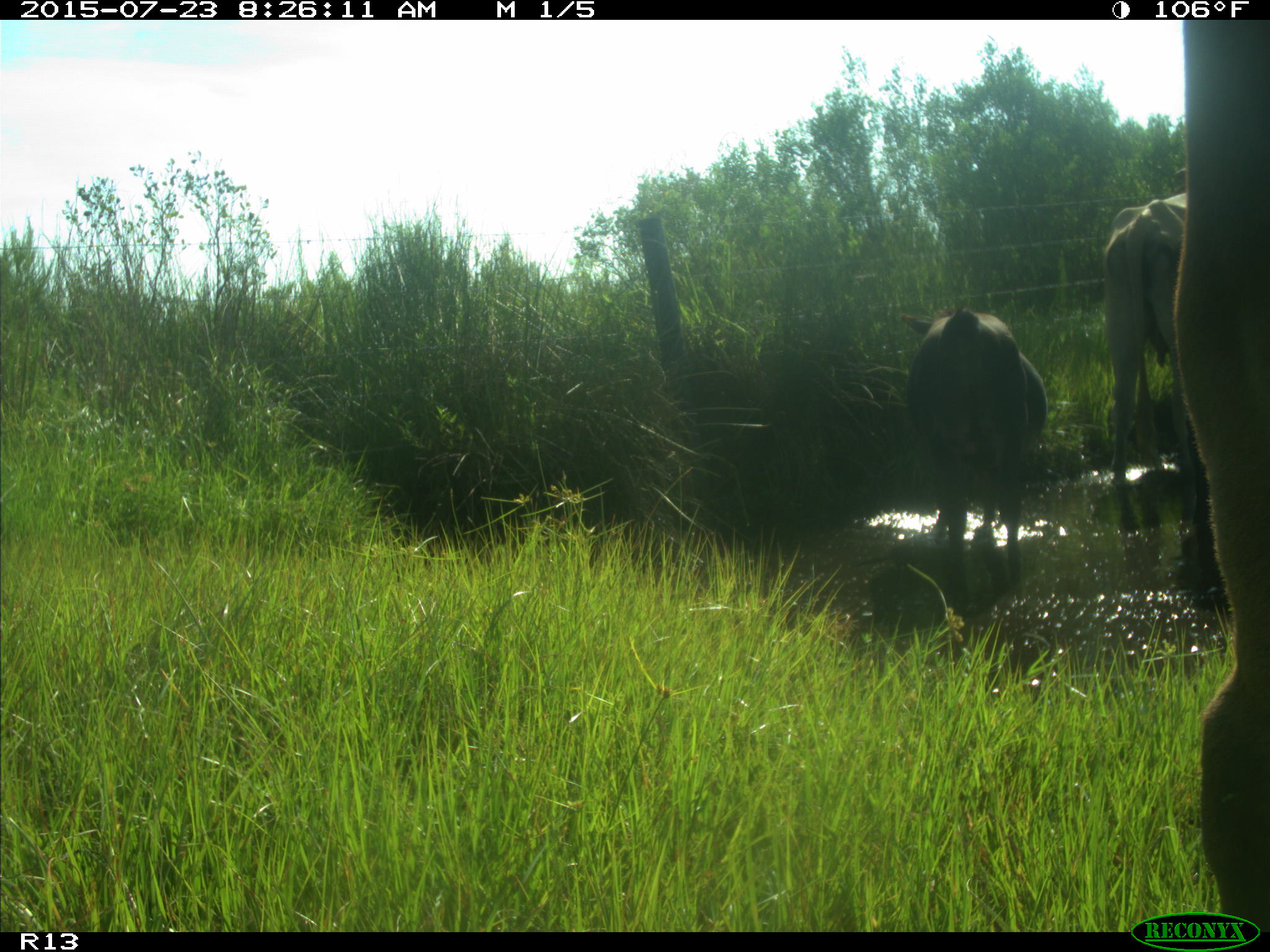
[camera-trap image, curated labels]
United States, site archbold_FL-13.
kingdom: Animalia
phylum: Chordata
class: Mammalia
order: Artiodactyla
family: Bovidae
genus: Bos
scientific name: Bos taurus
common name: domestic cow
Bos taurus (domestic cow).